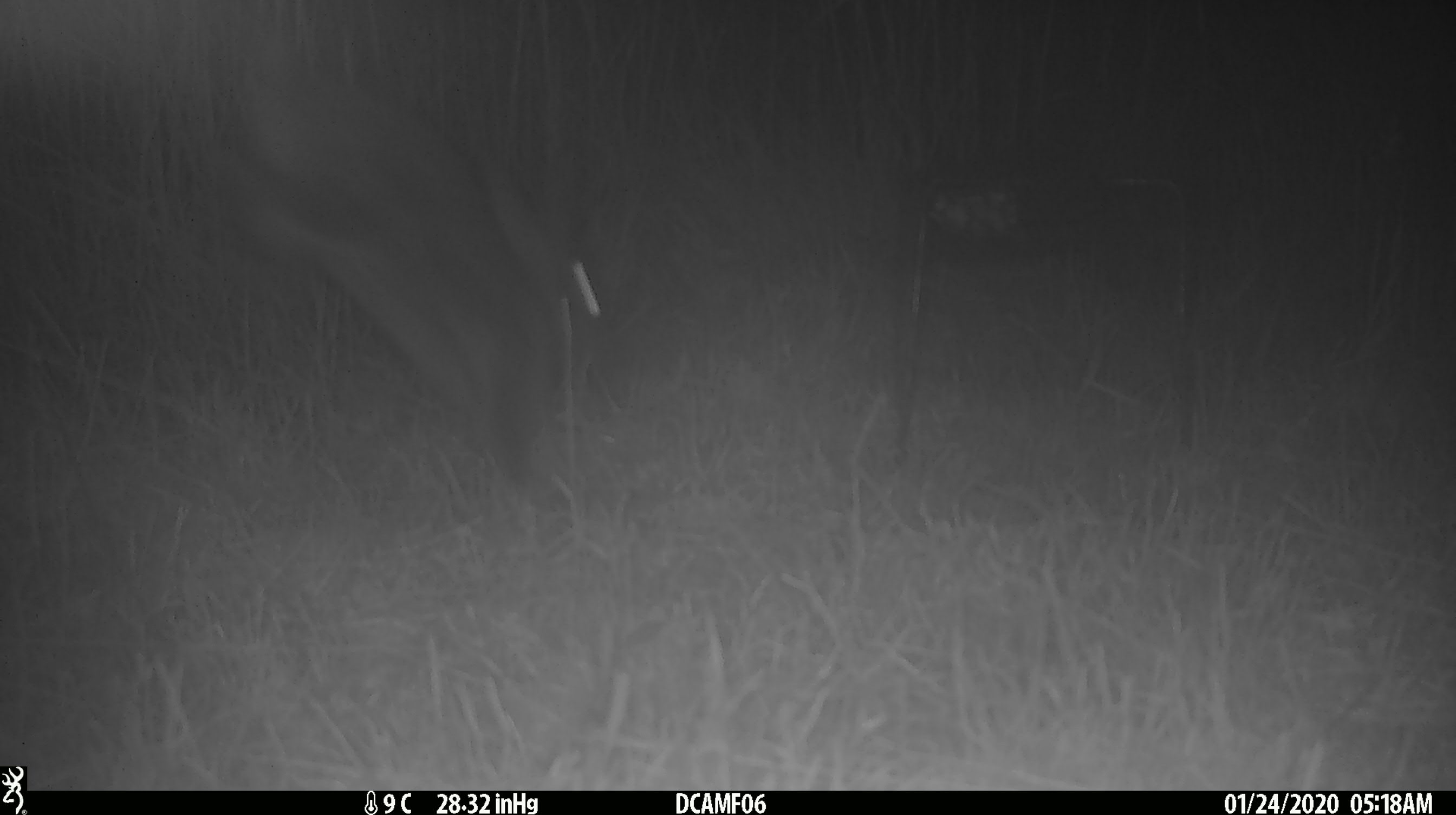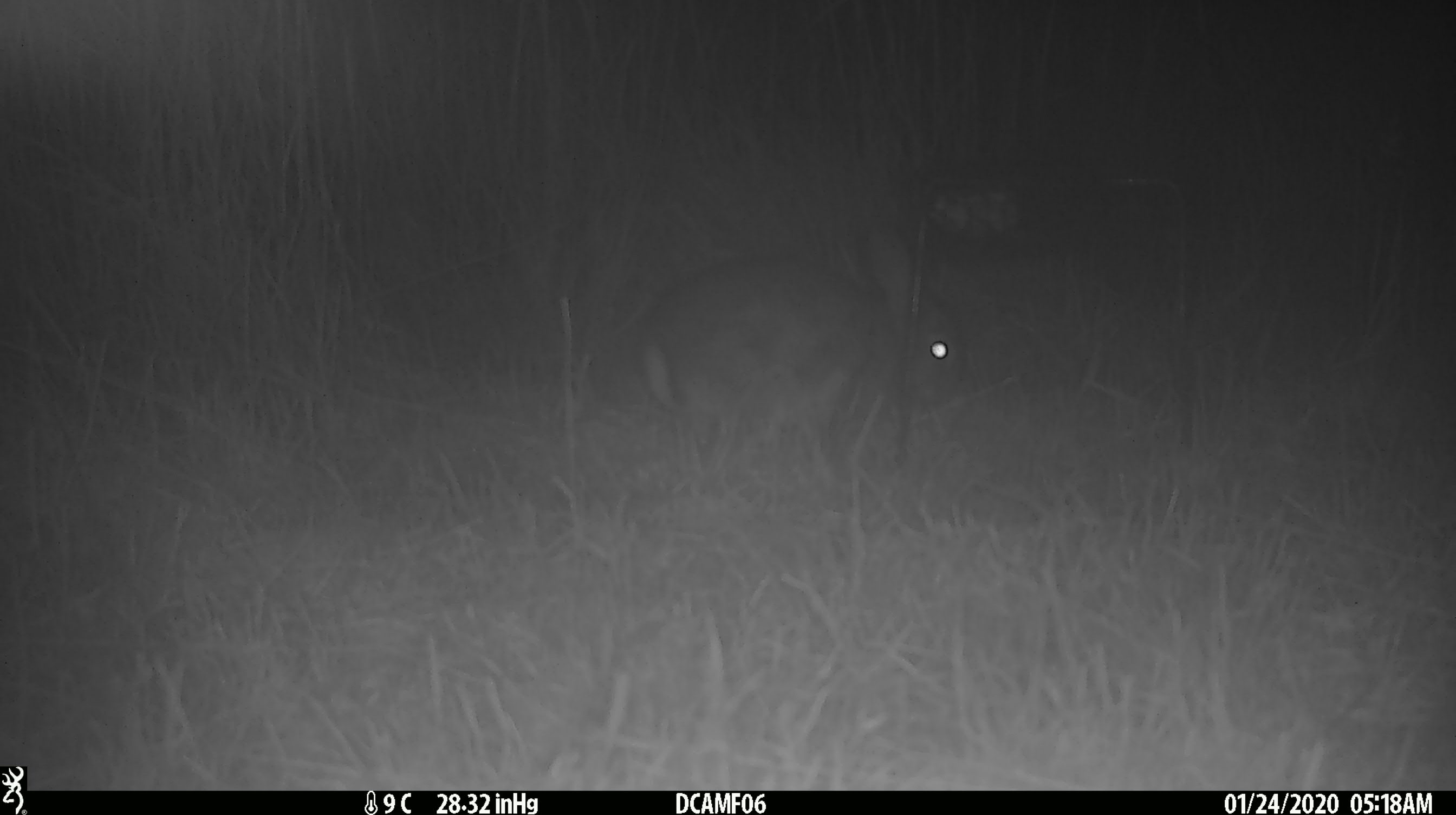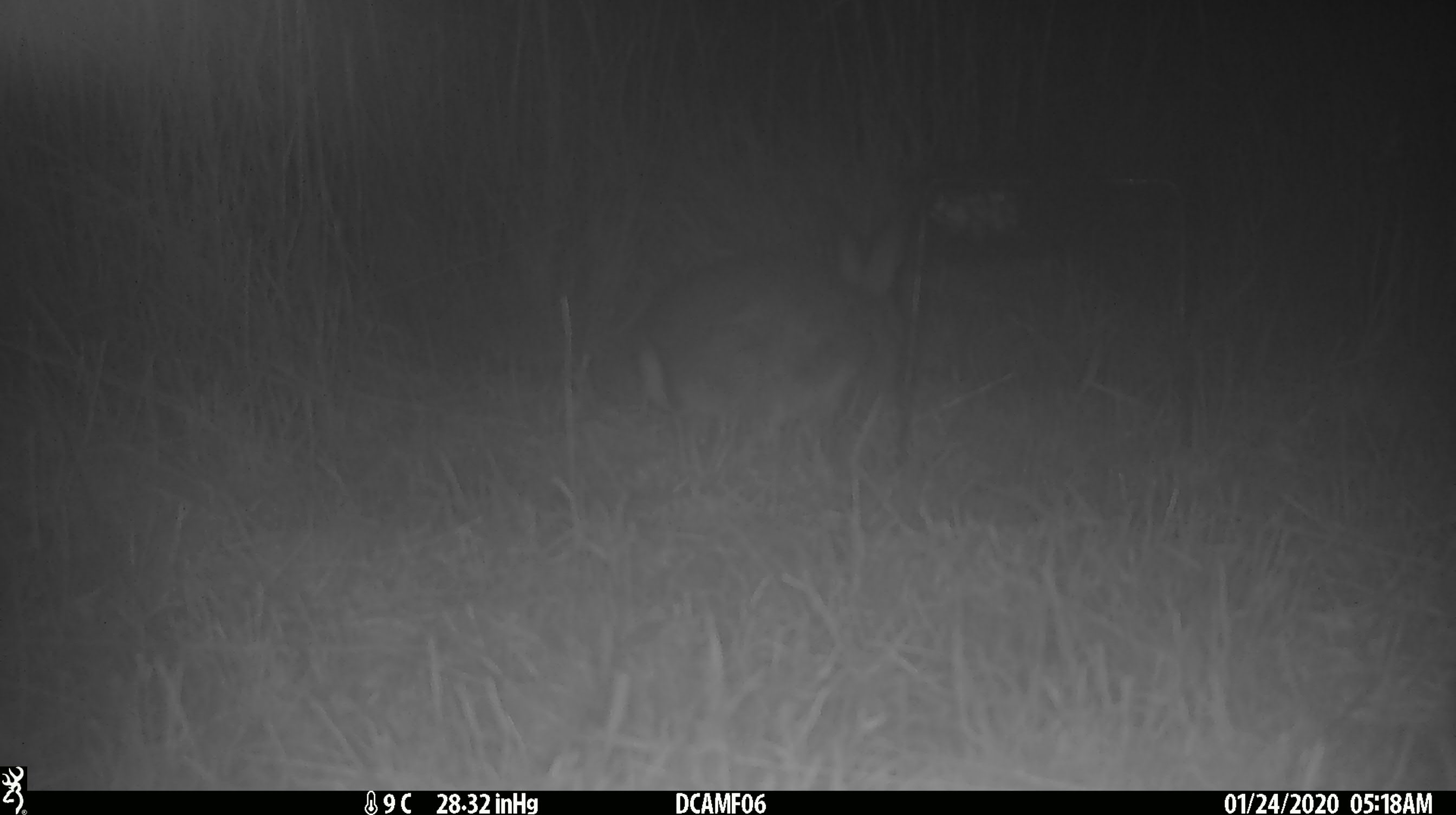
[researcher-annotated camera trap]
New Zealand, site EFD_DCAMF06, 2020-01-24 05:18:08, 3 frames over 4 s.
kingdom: Animalia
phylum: Chordata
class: Mammalia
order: Lagomorpha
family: Leporidae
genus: Oryctolagus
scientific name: Oryctolagus cuniculus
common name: european rabbit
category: rabbit